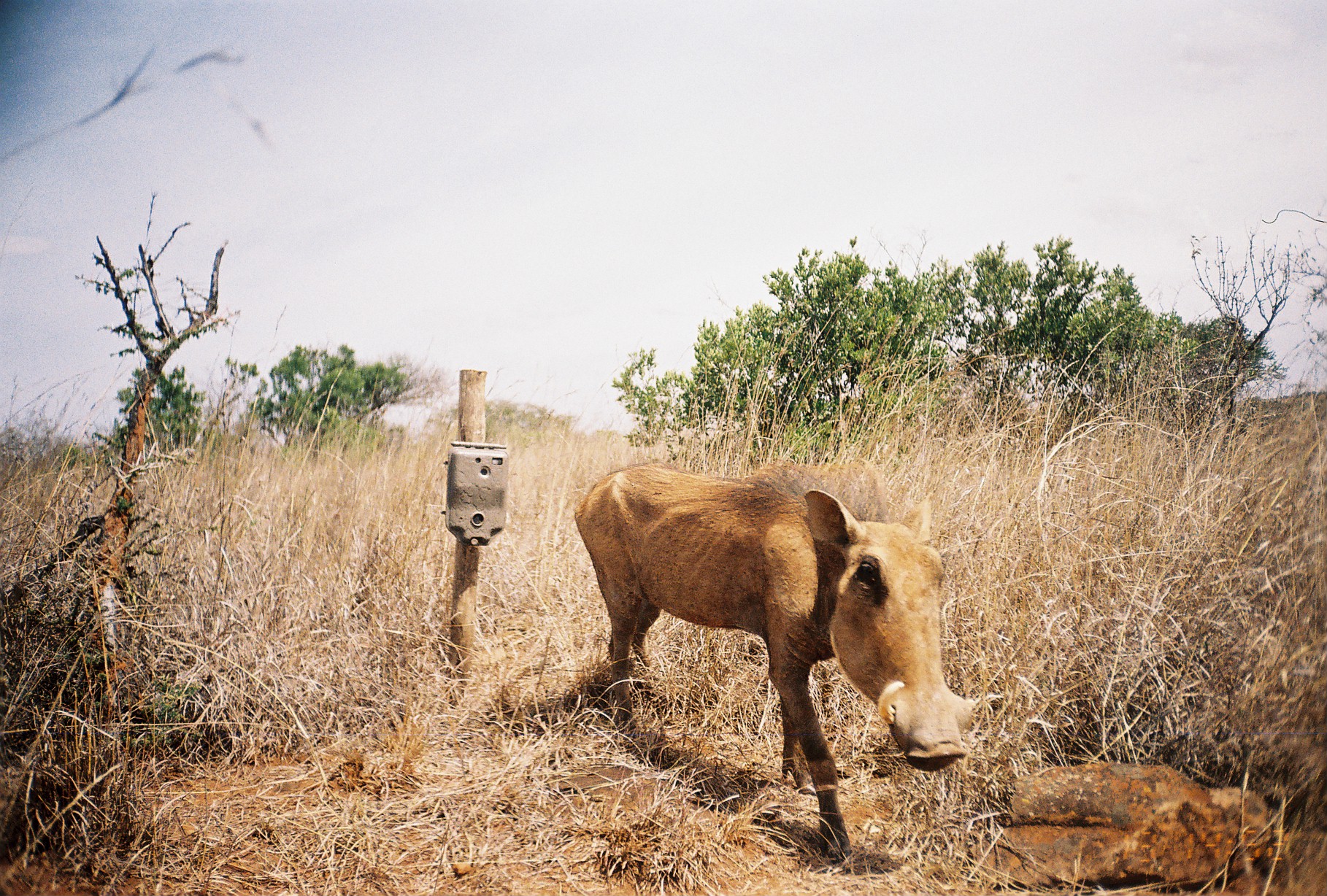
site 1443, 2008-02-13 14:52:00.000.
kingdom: Animalia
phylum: Chordata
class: Mammalia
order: Artiodactyla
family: Suidae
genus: Phacochoerus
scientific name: Phacochoerus africanus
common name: common warthog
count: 1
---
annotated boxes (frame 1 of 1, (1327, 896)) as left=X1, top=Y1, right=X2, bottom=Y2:
phacochoerus africanus: left=571, top=455, right=982, bottom=861